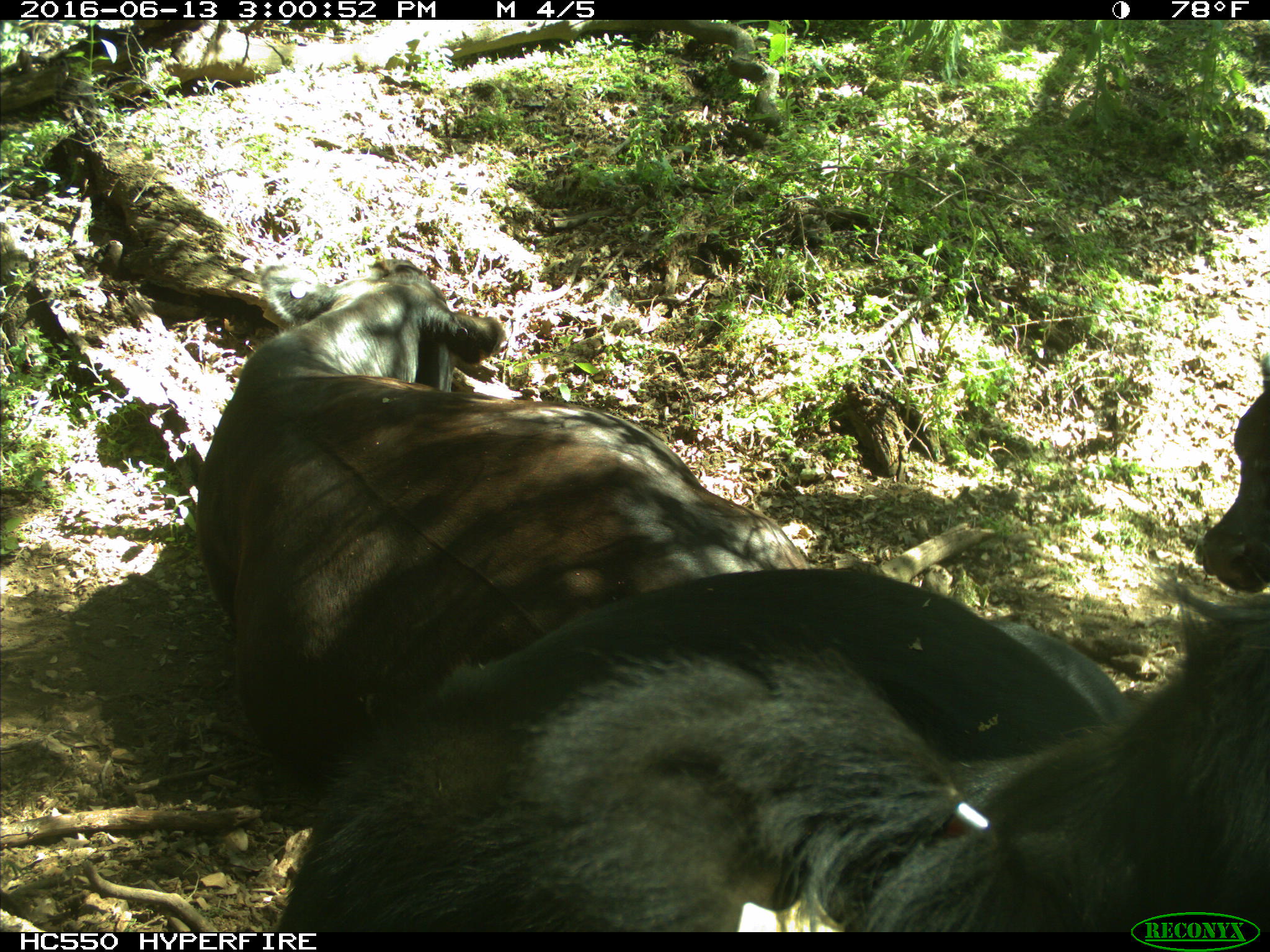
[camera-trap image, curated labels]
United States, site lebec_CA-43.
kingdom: Animalia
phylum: Chordata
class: Mammalia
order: Artiodactyla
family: Bovidae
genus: Bos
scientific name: Bos taurus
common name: domestic cow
Bos taurus (domestic cow).